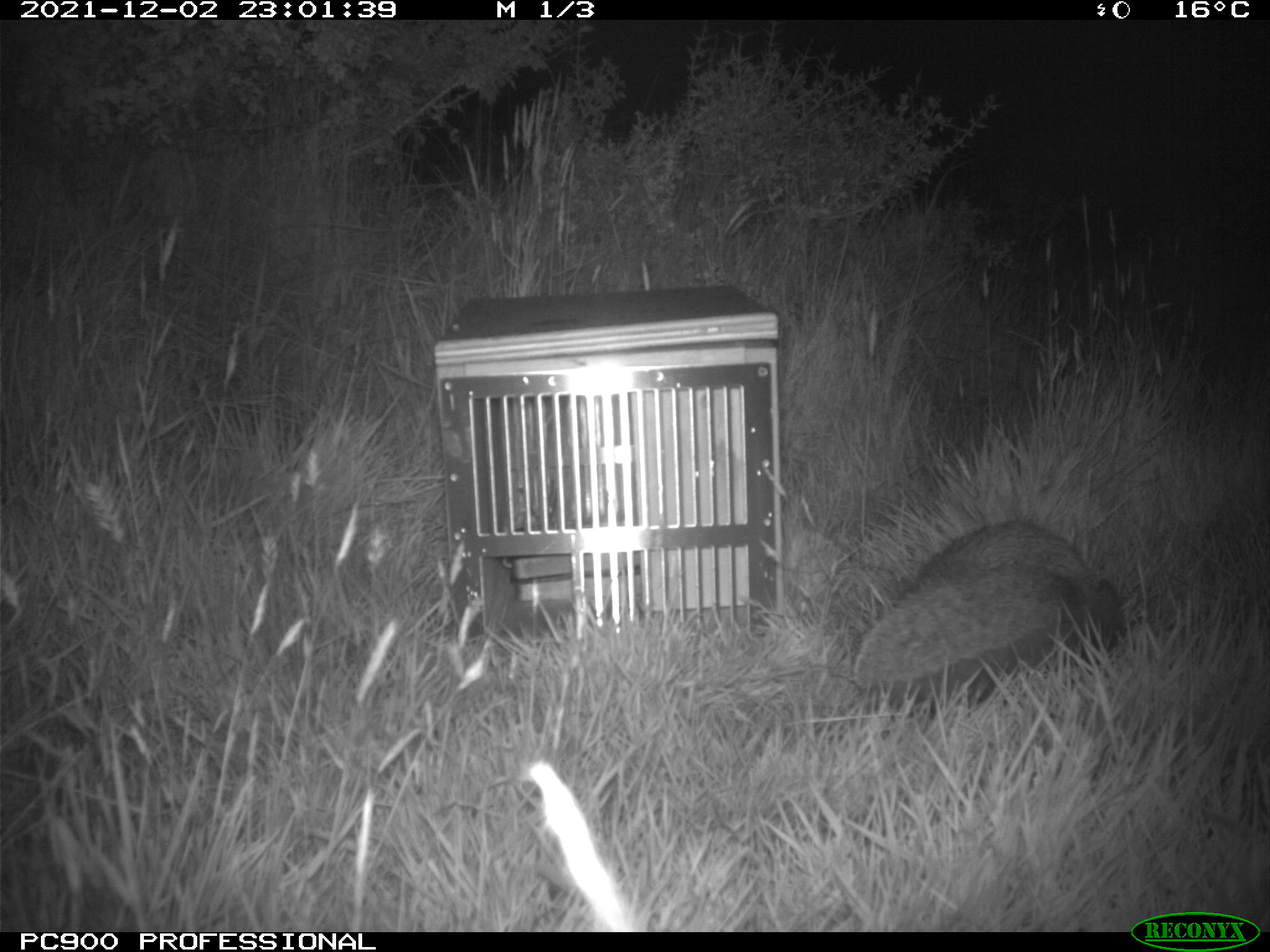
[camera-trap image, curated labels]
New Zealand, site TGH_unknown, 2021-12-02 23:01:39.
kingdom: Animalia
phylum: Chordata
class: Mammalia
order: Eulipotyphla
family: Erinaceidae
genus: Erinaceus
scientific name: Erinaceus europaeus europaeus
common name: european hedgehog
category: hedgehog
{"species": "hedgehog (european hedgehog) (Erinaceus europaeus europaeus)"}